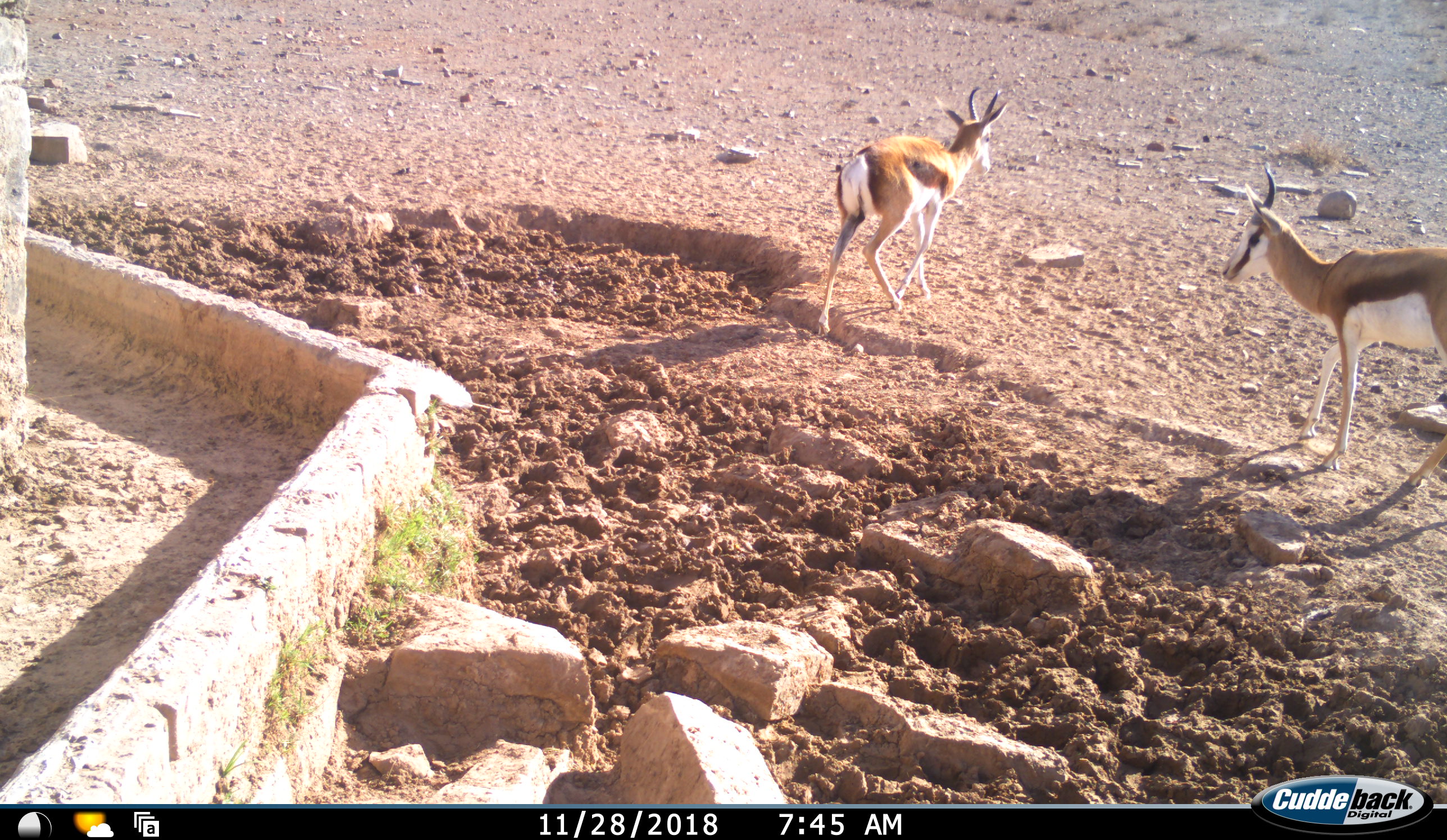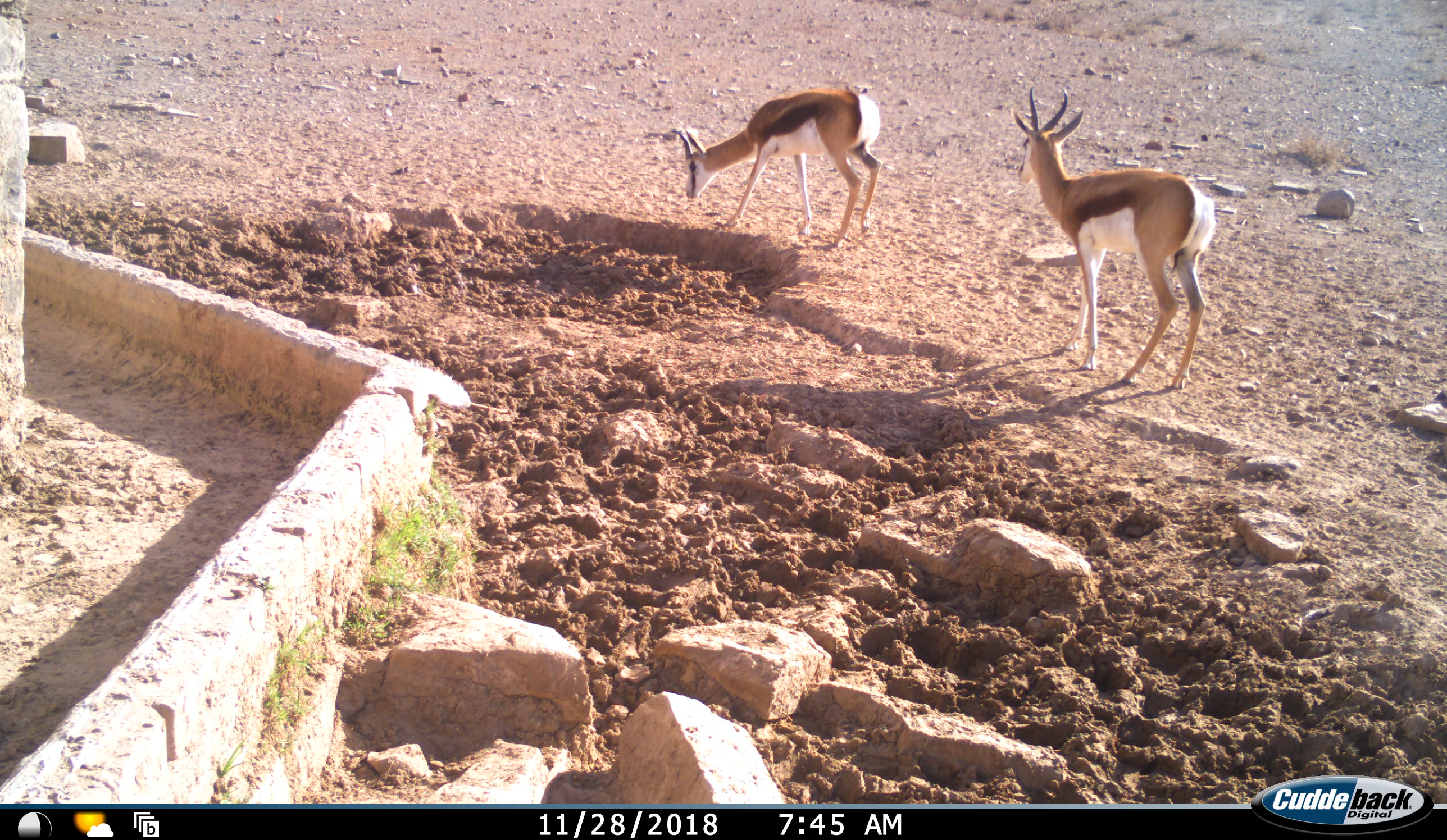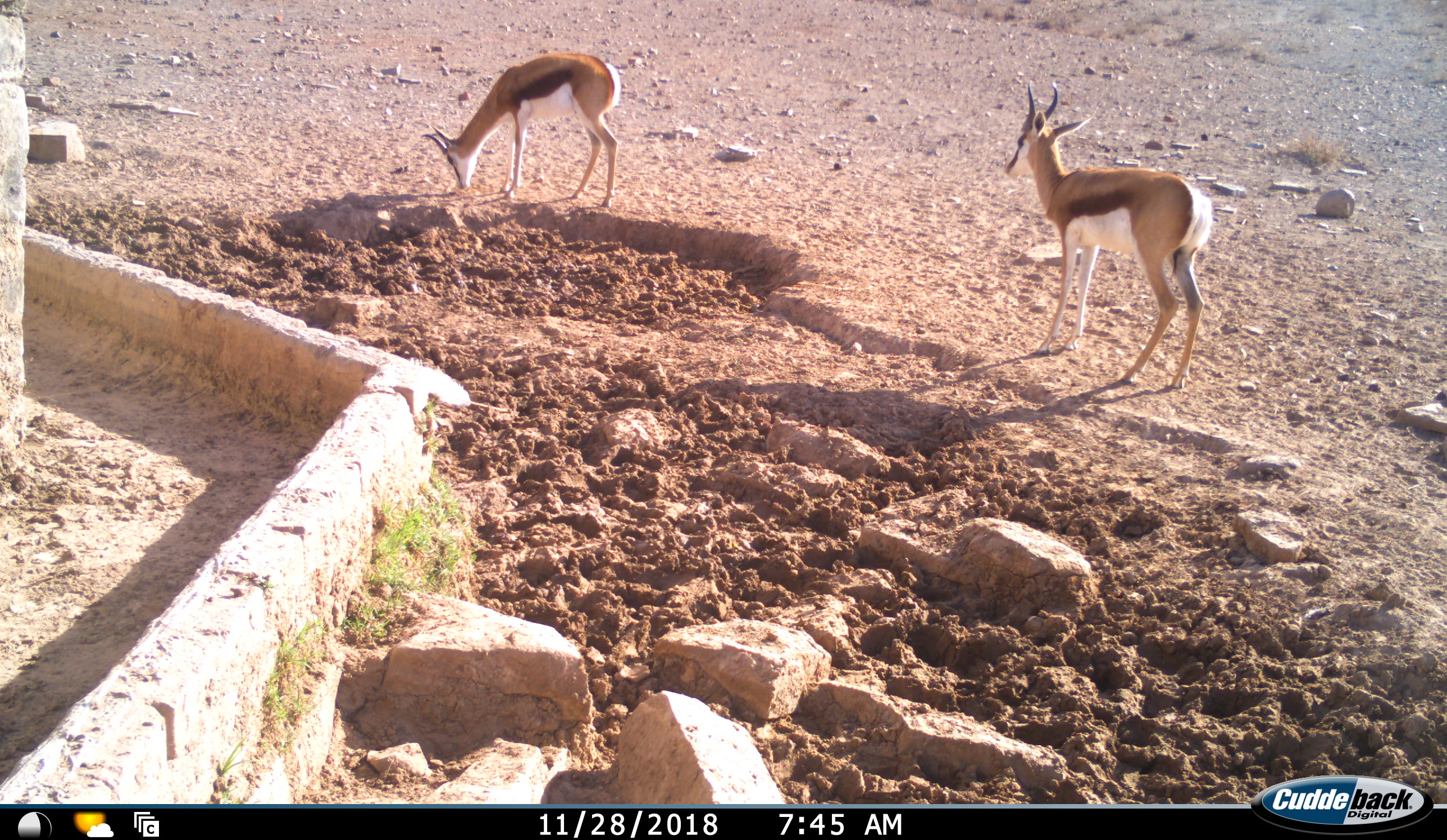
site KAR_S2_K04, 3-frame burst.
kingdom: Animalia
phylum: Chordata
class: Mammalia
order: Artiodactyla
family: Bovidae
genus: Antidorcas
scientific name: Antidorcas marsupialis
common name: springbok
Springbok (Antidorcas marsupialis), count 2. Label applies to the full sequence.